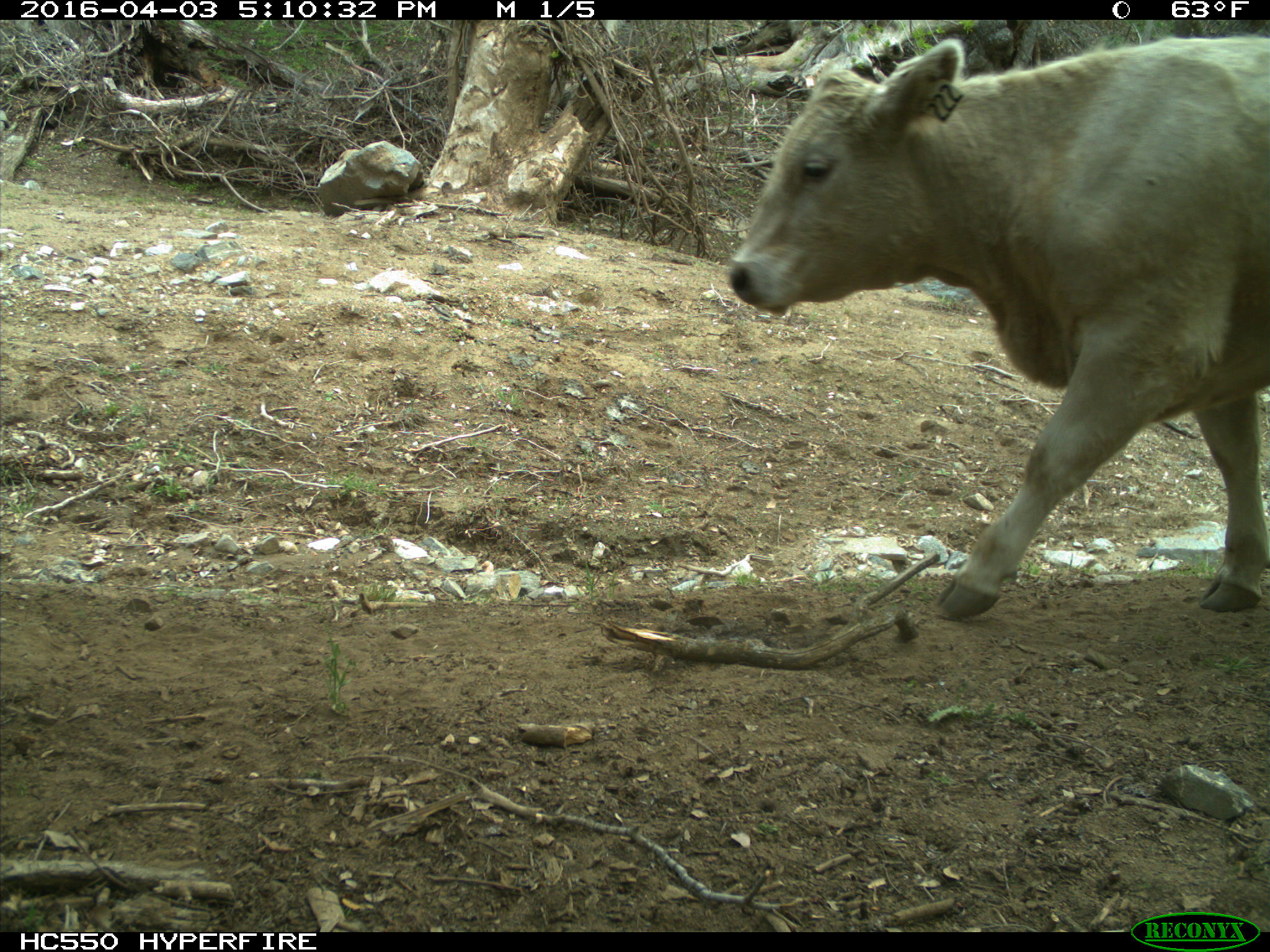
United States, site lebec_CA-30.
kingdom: Animalia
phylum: Chordata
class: Mammalia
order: Artiodactyla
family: Bovidae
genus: Bos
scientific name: Bos taurus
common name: domestic cow